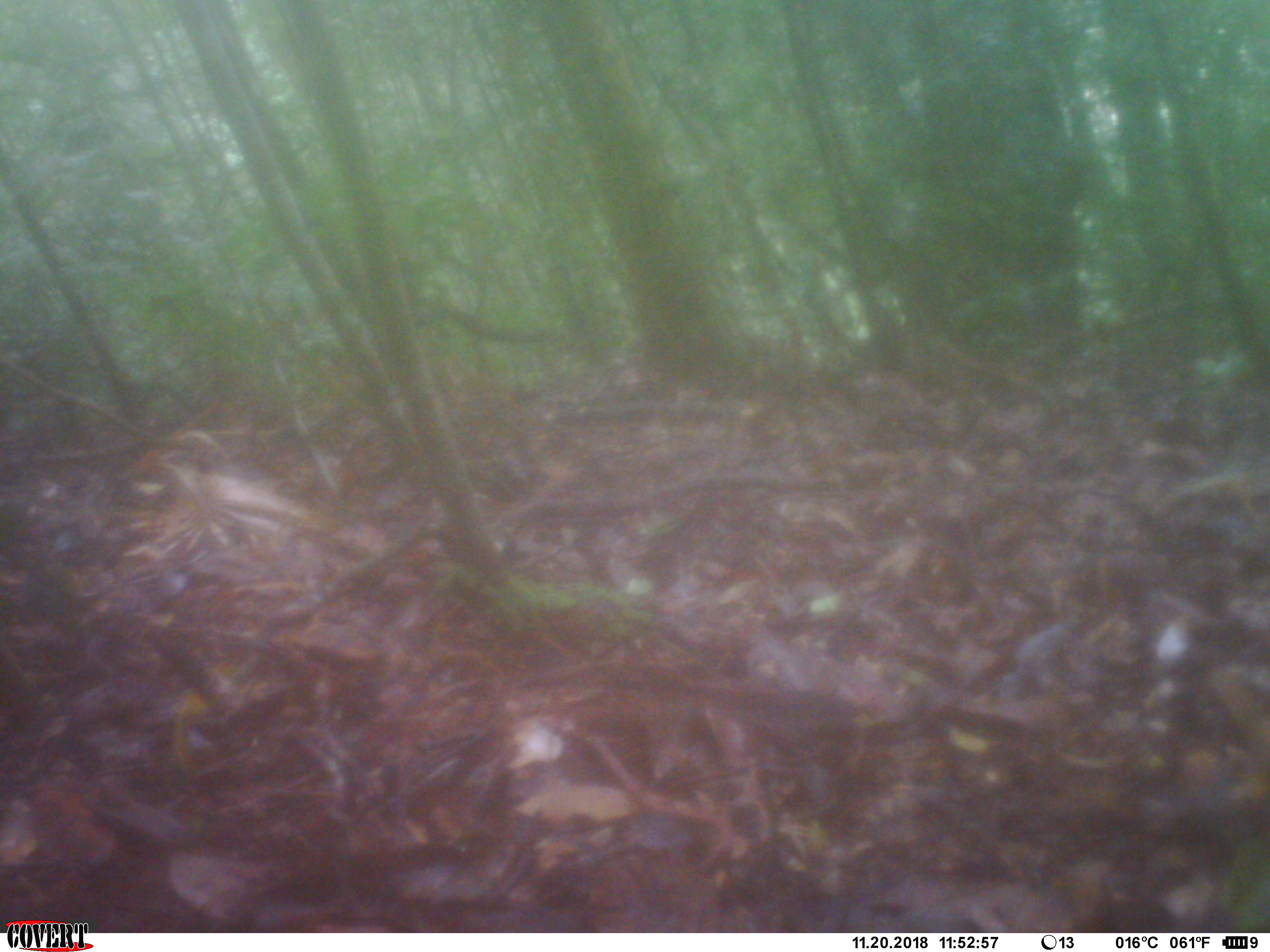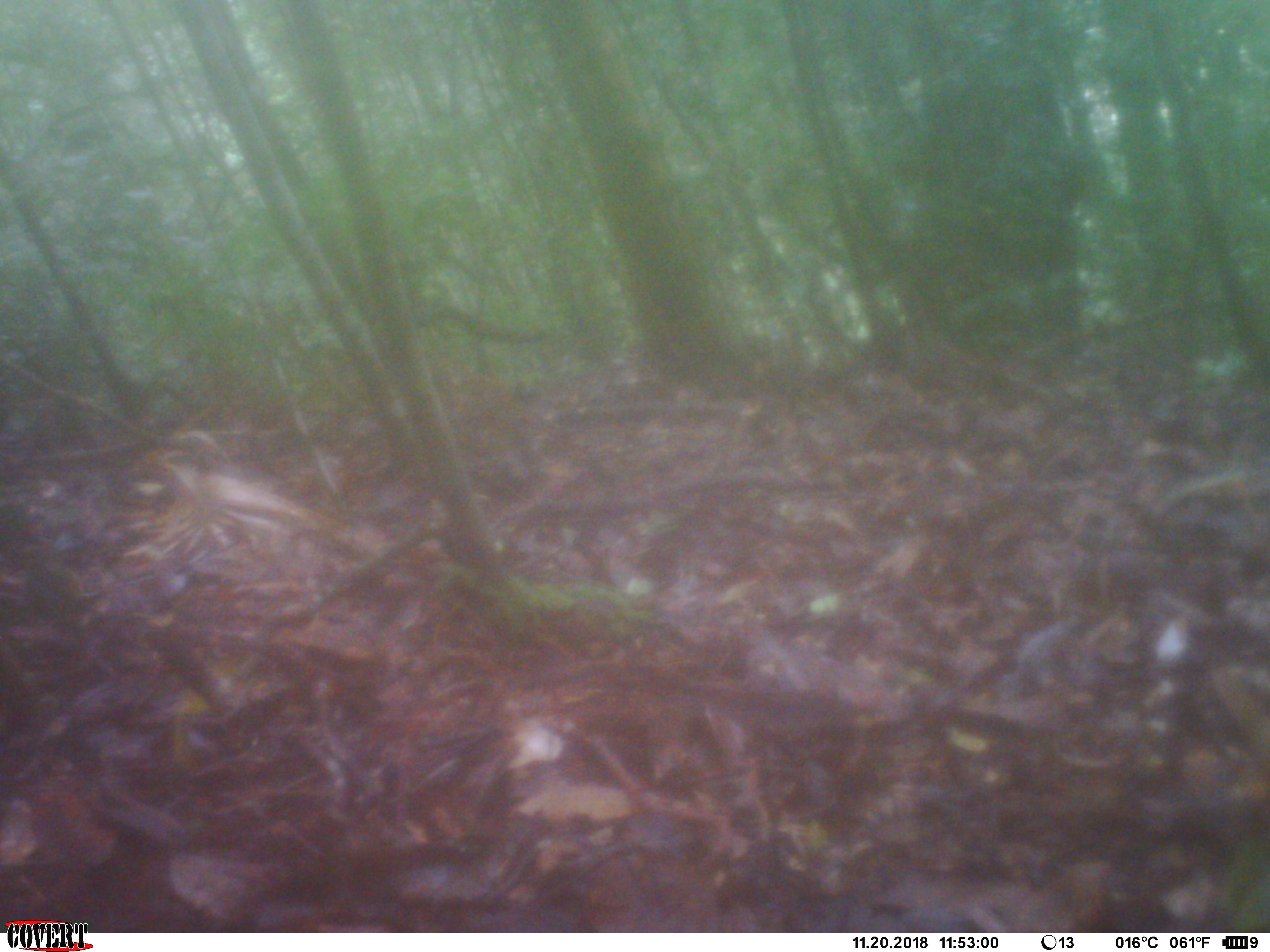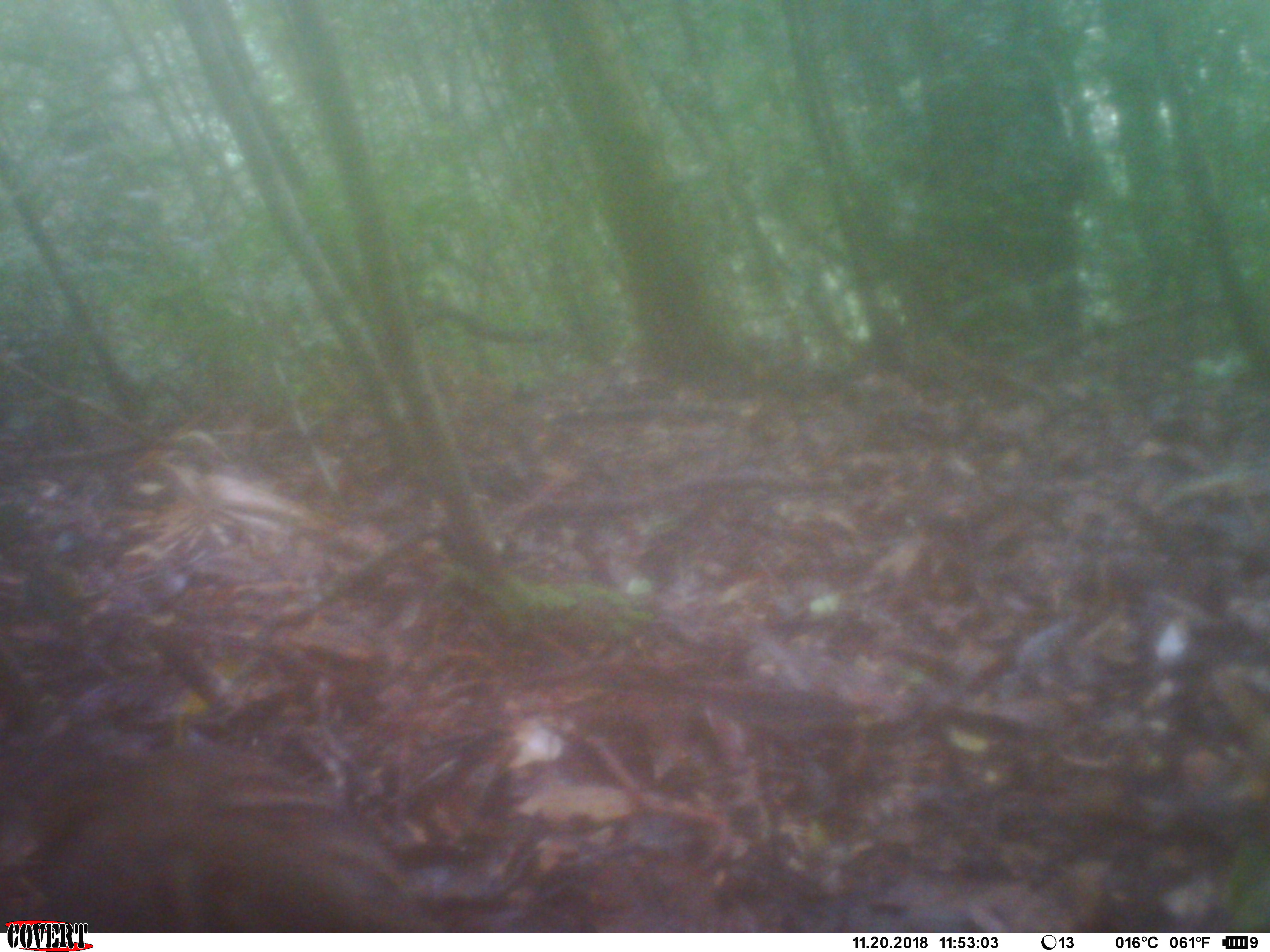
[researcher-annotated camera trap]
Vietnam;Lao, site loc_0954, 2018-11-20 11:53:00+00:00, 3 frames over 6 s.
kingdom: Animalia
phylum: Chordata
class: Aves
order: Galliformes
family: Phasianidae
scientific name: Phasianidae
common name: partridge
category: unidentified partridge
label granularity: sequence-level